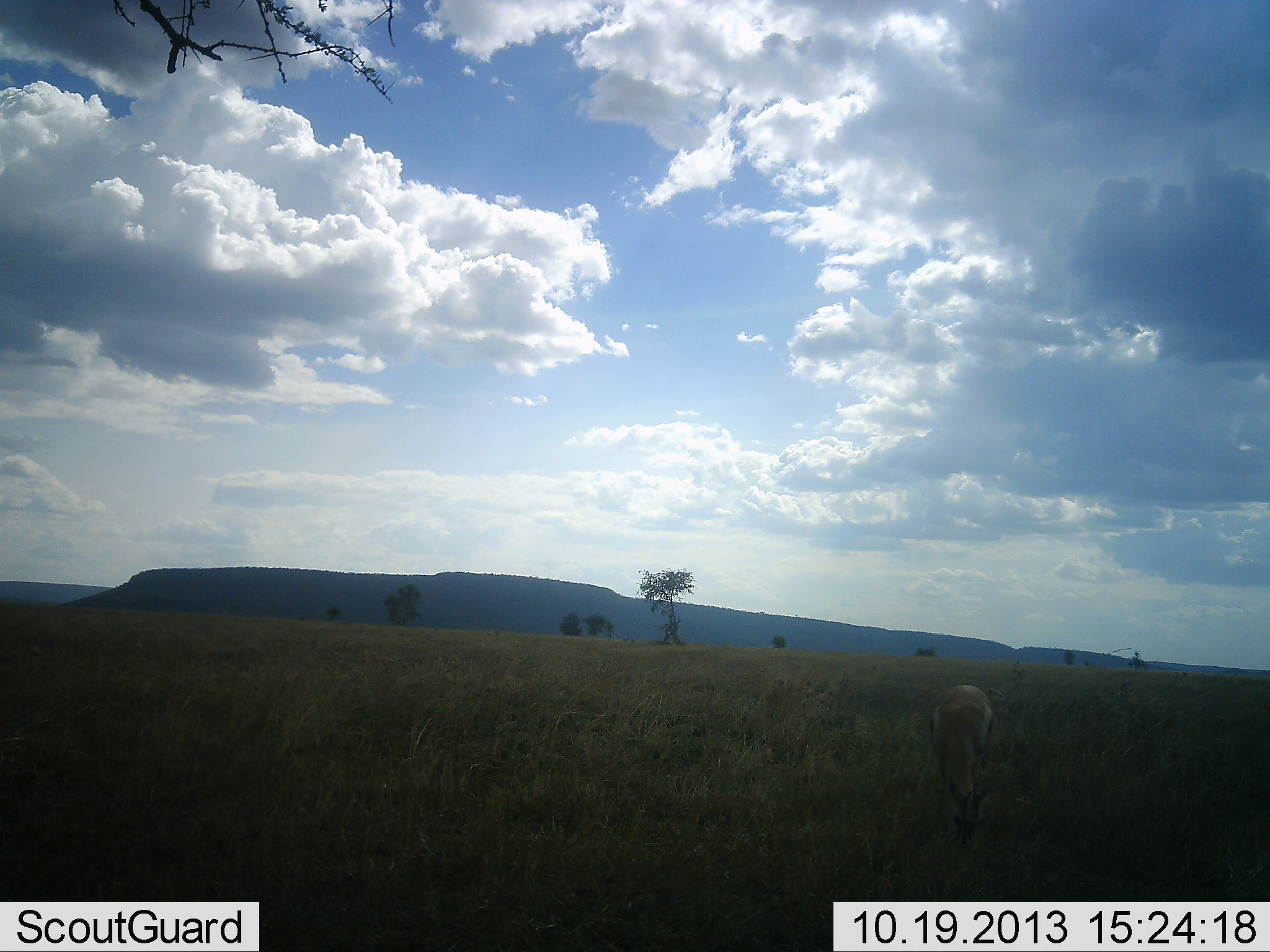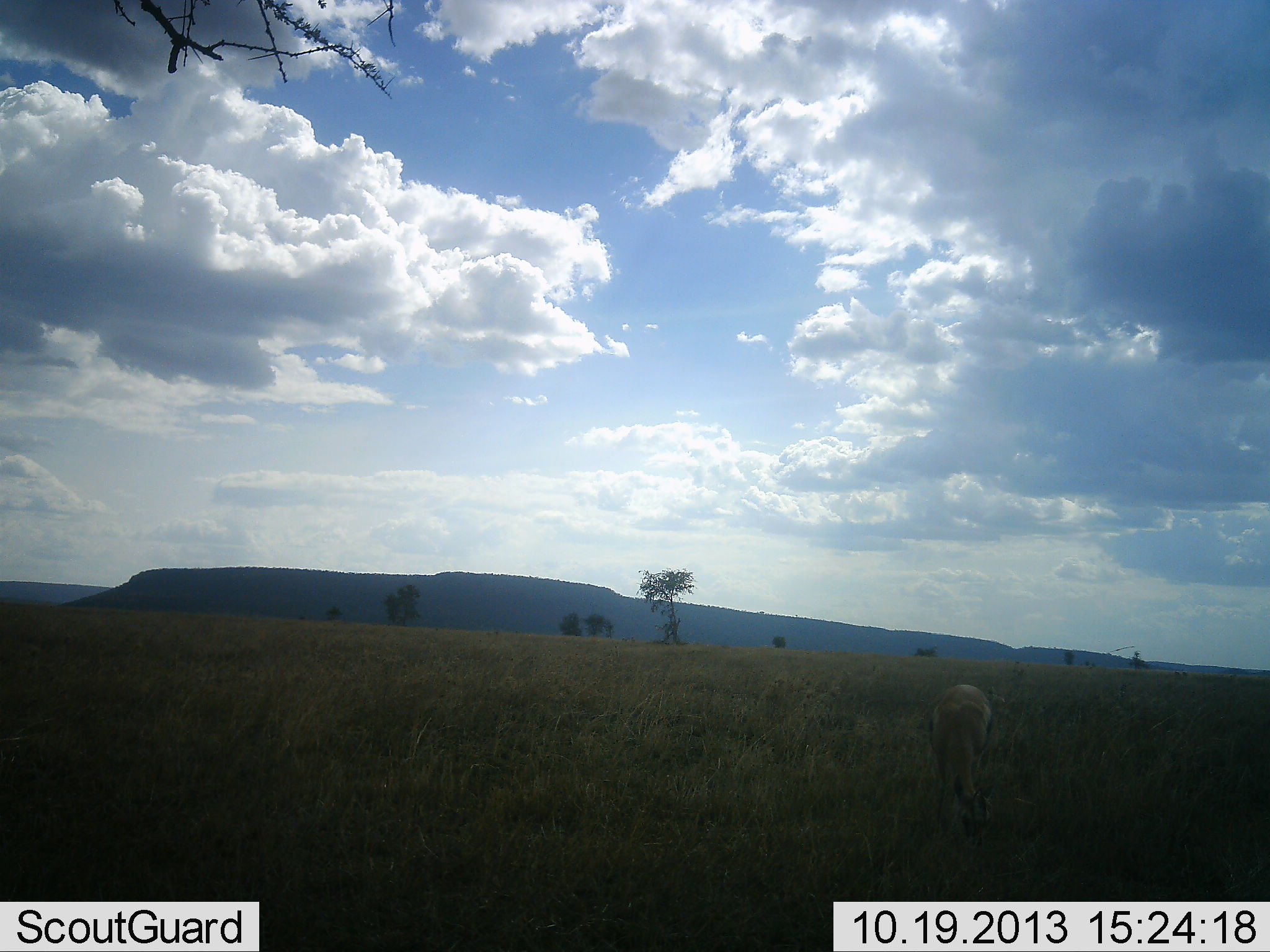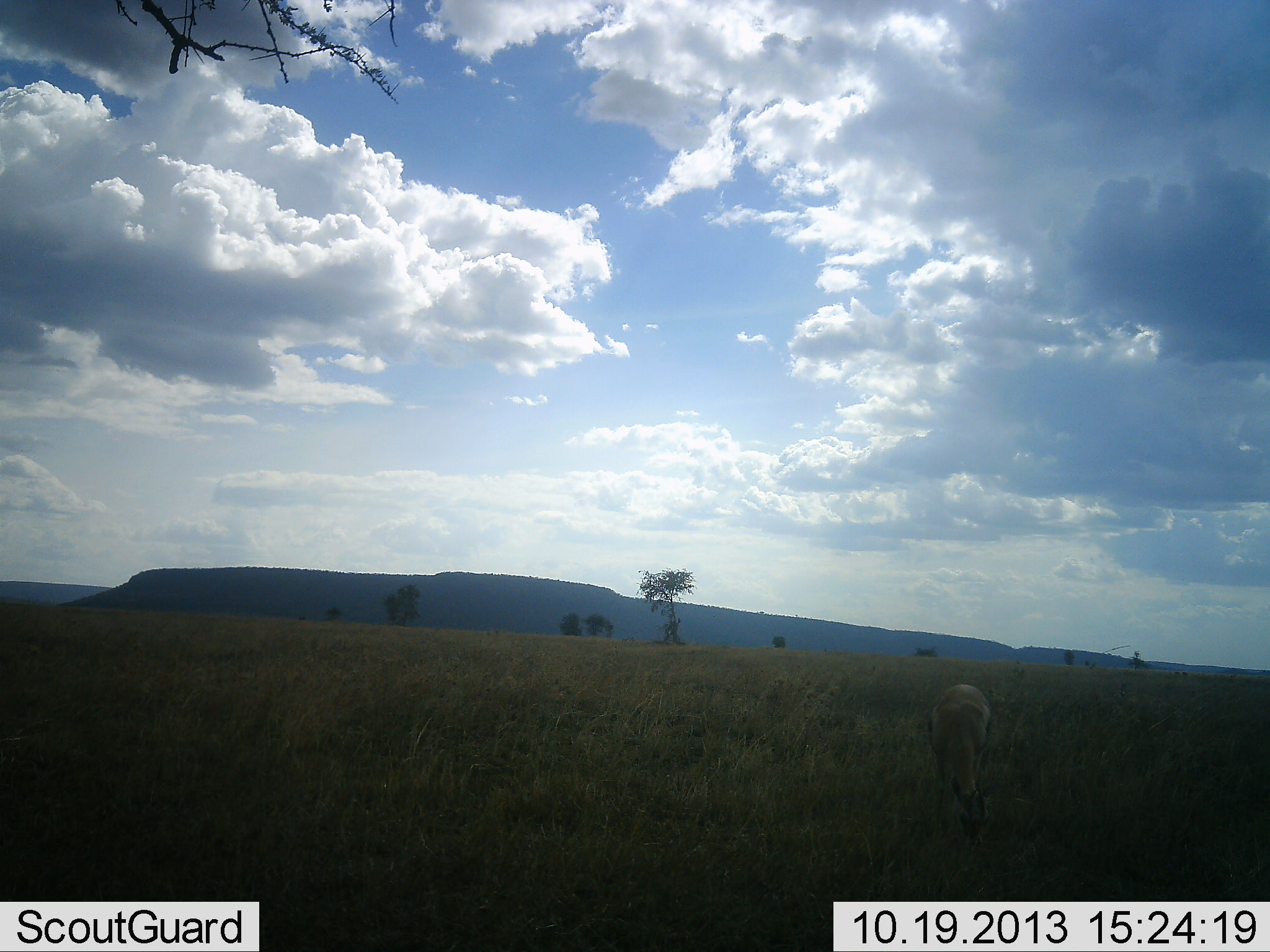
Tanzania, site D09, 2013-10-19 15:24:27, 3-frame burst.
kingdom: Animalia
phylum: Chordata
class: Mammalia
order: Artiodactyla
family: Bovidae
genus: Eudorcas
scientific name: Eudorcas thomsonii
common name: thomson's gazelle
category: gazellethomsons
Gazellethomsons (thomson's gazelle) (Eudorcas thomsonii), count 1. Behavior (volunteer vote fractions): standing 24%, resting 0%, moving 0%, interacting 0%. Young present (vote fraction): 0%. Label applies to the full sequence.